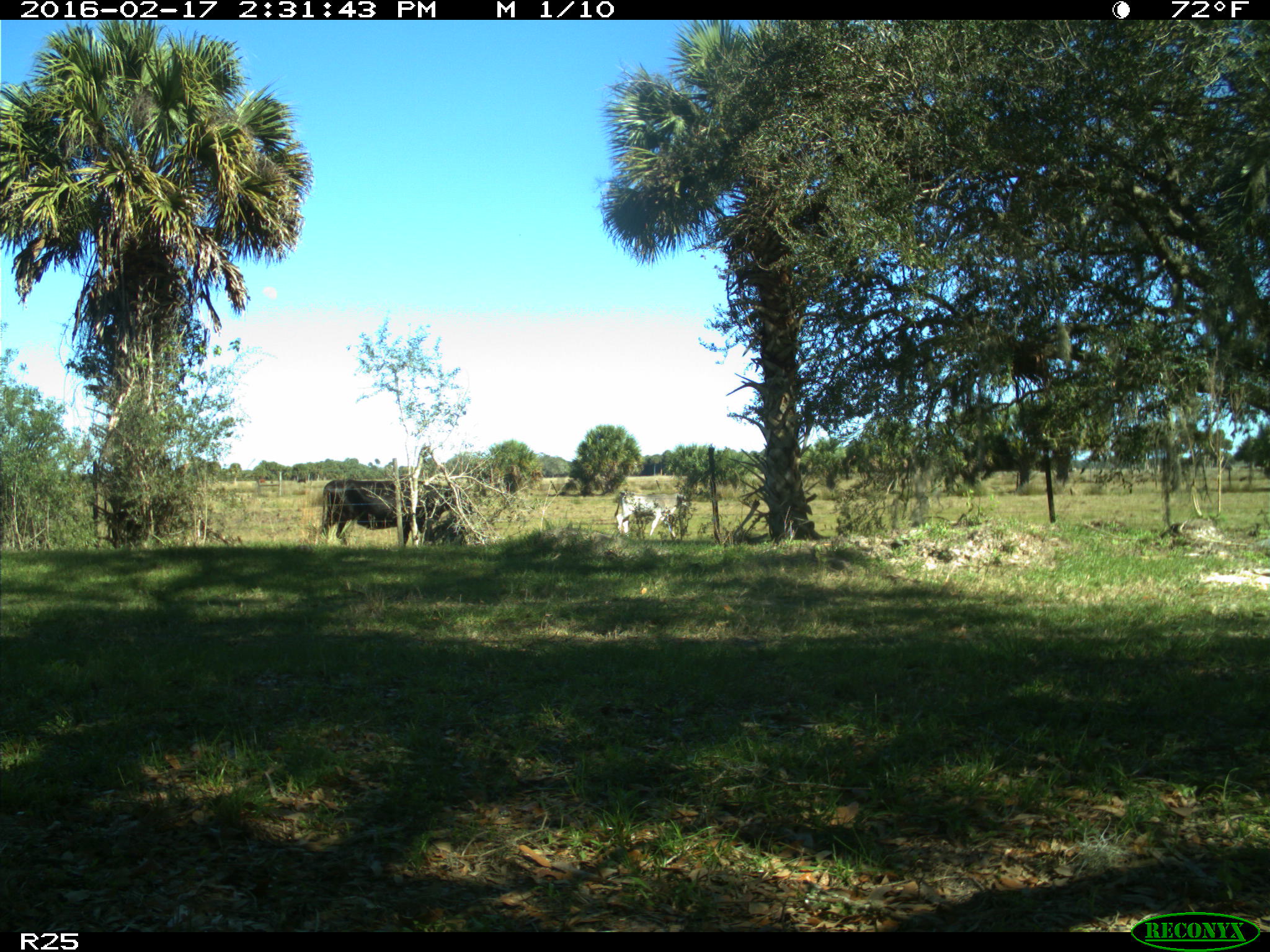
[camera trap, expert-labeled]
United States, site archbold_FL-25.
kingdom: Animalia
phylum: Chordata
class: Mammalia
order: Artiodactyla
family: Bovidae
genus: Bos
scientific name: Bos taurus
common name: domestic cow